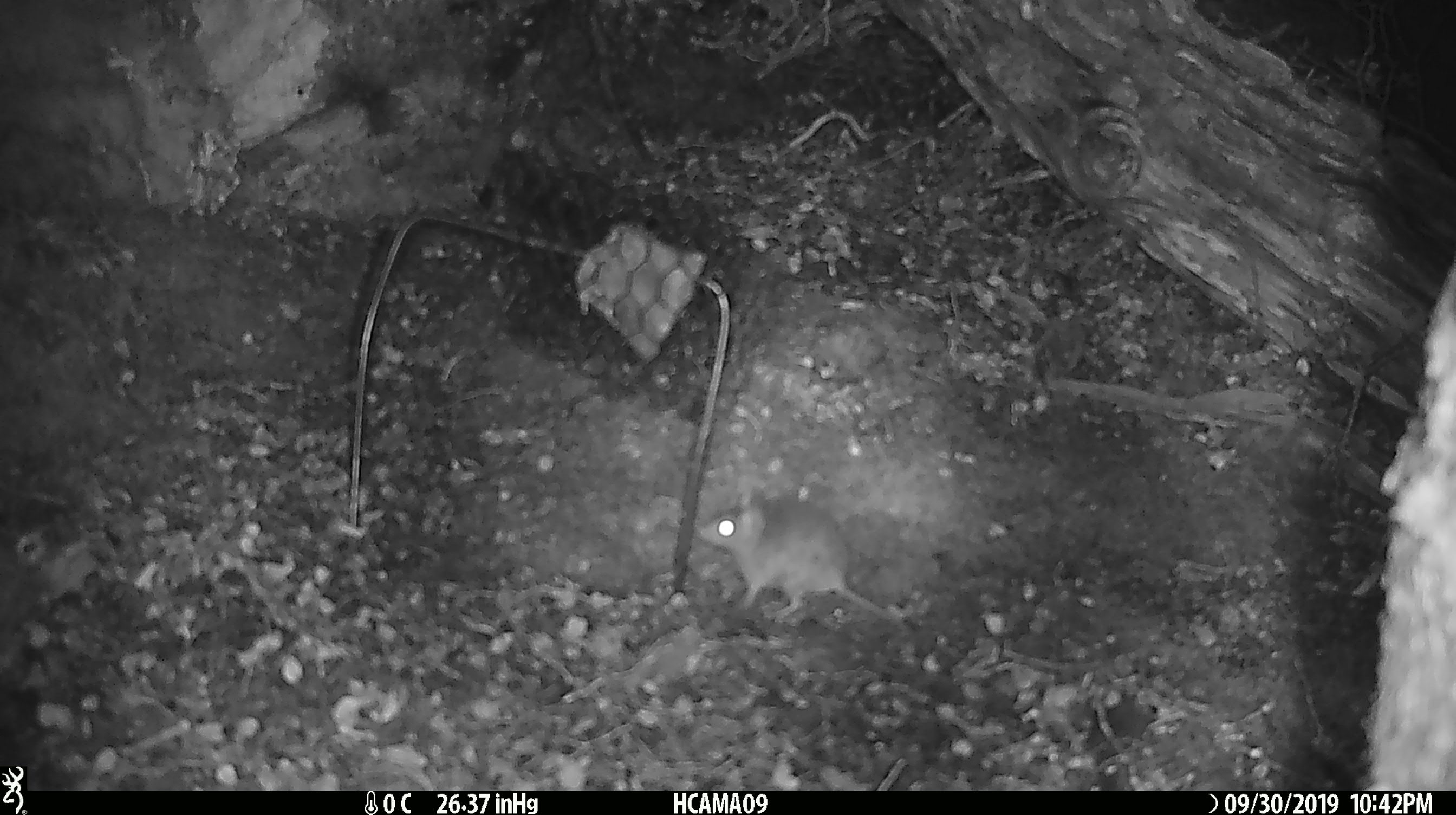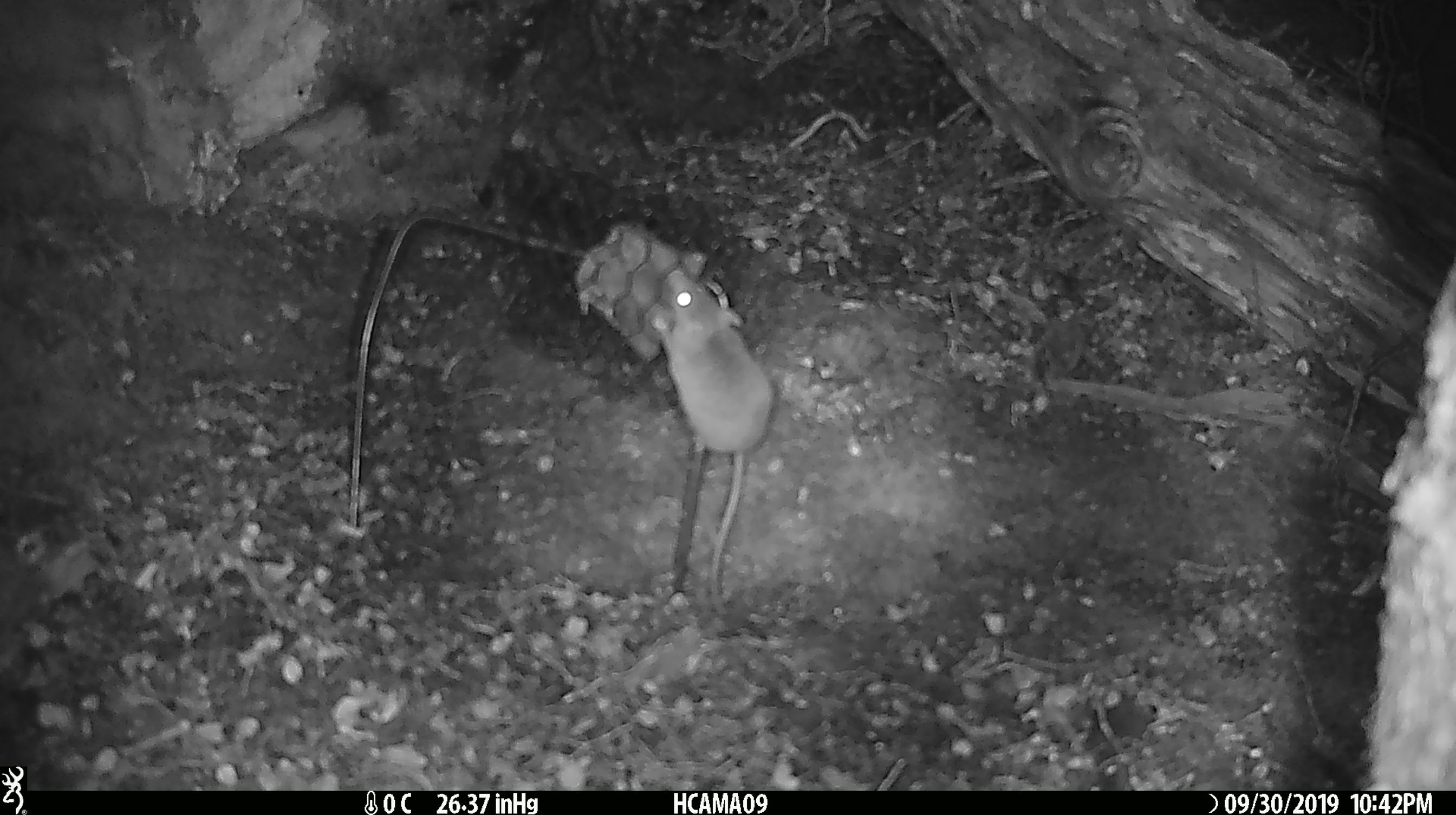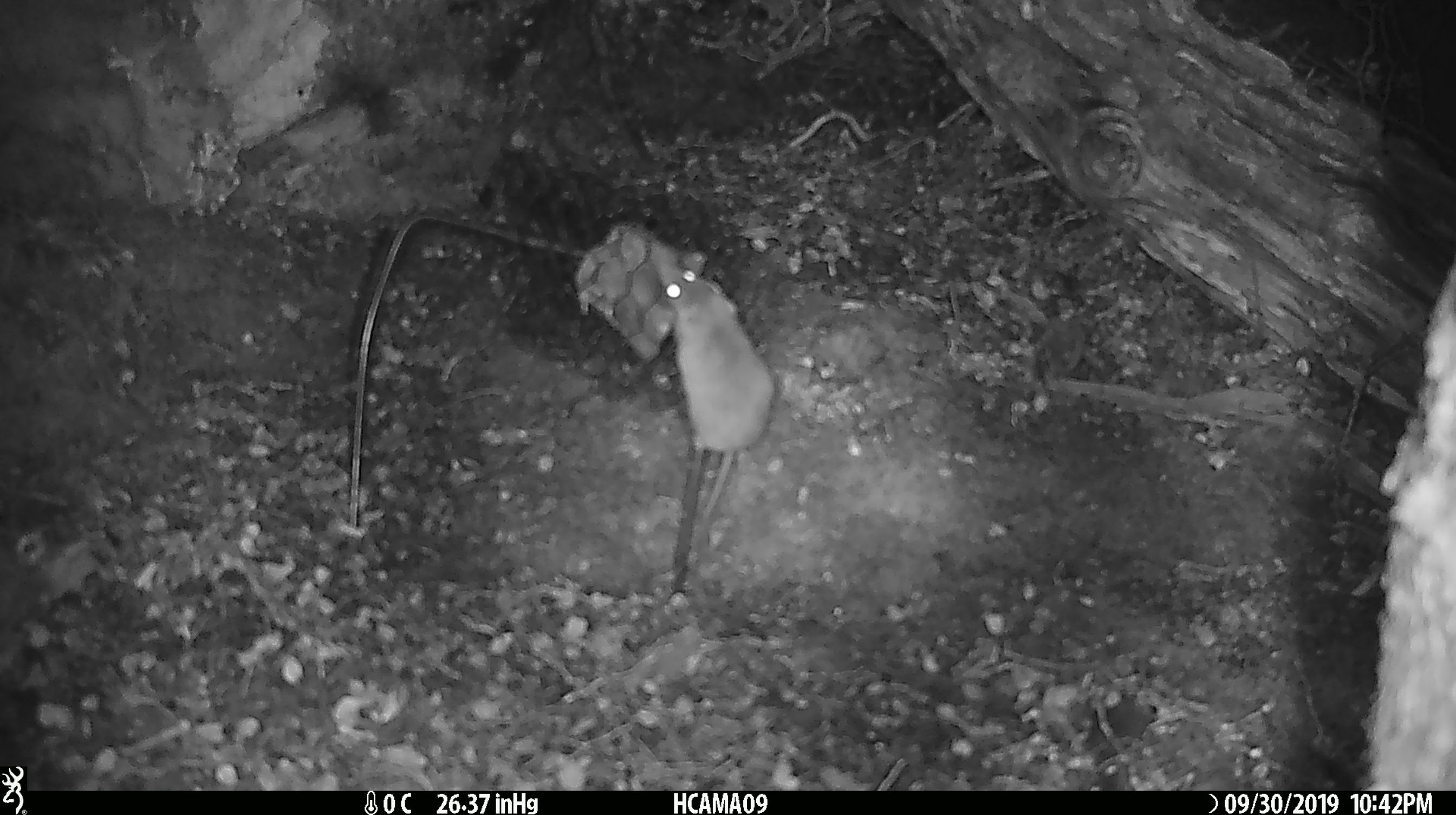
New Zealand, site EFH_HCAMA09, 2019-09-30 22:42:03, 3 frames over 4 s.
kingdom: Animalia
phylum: Chordata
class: Mammalia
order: Rodentia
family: Muridae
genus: Mus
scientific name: Mus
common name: mouse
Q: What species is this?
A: Mouse (Mus).